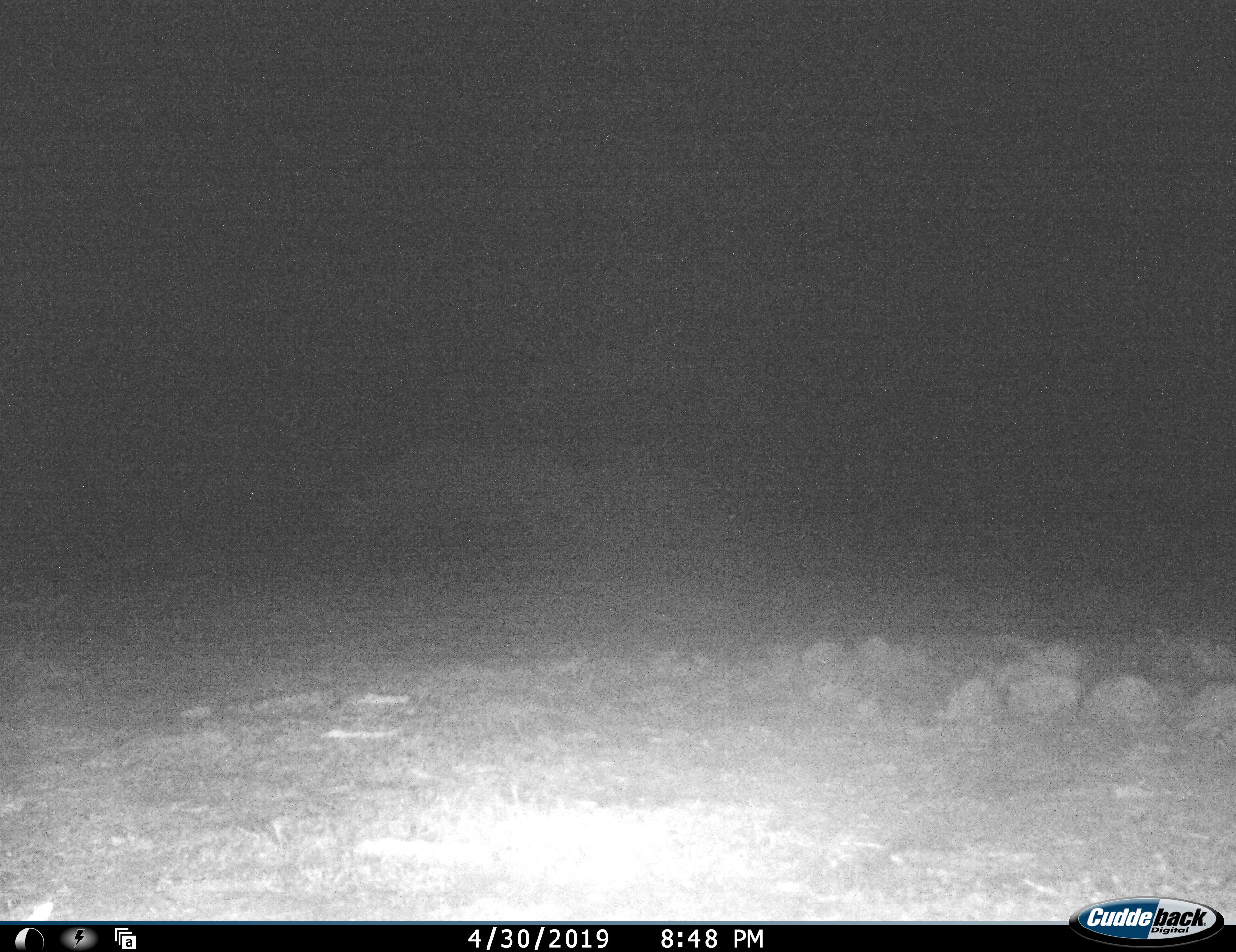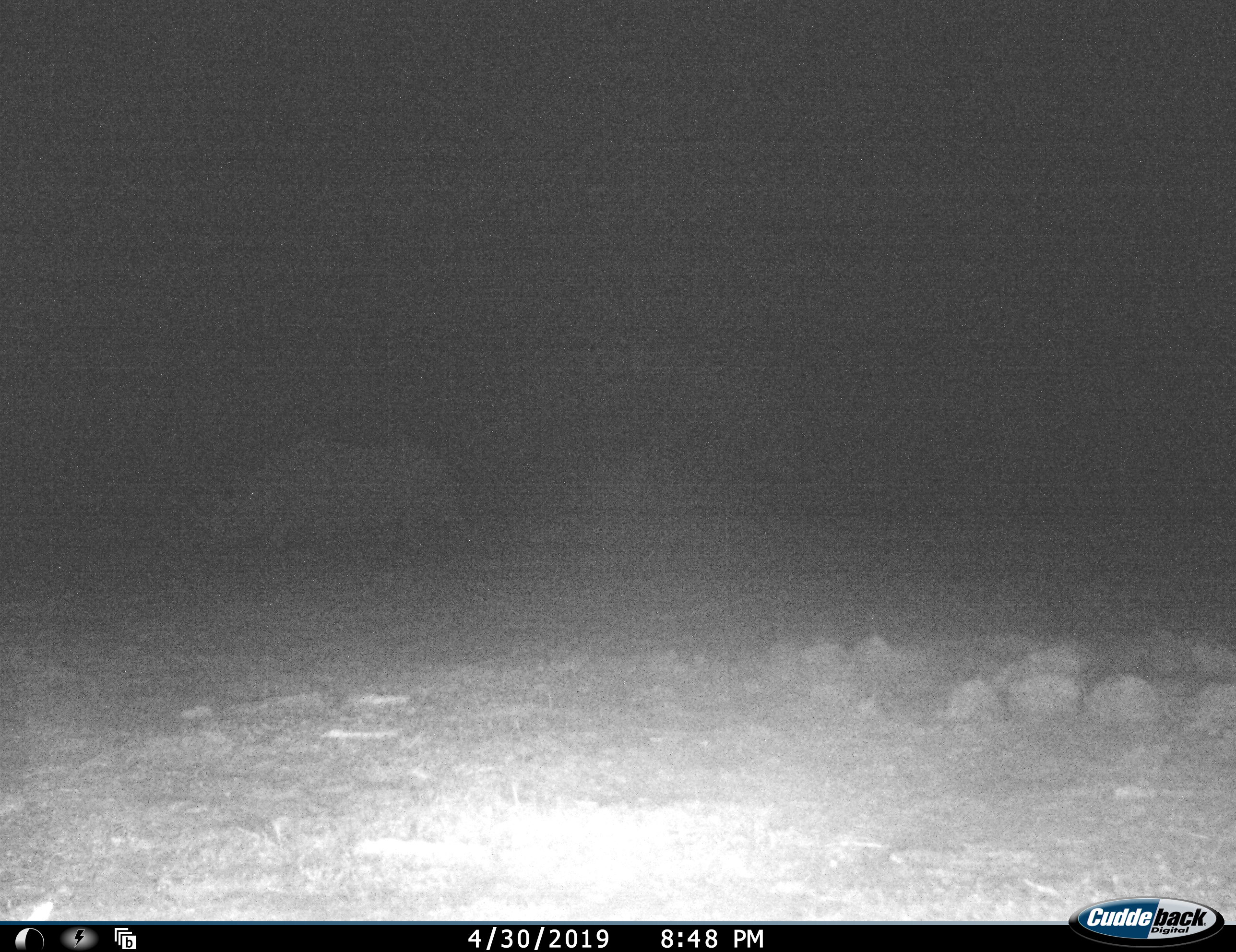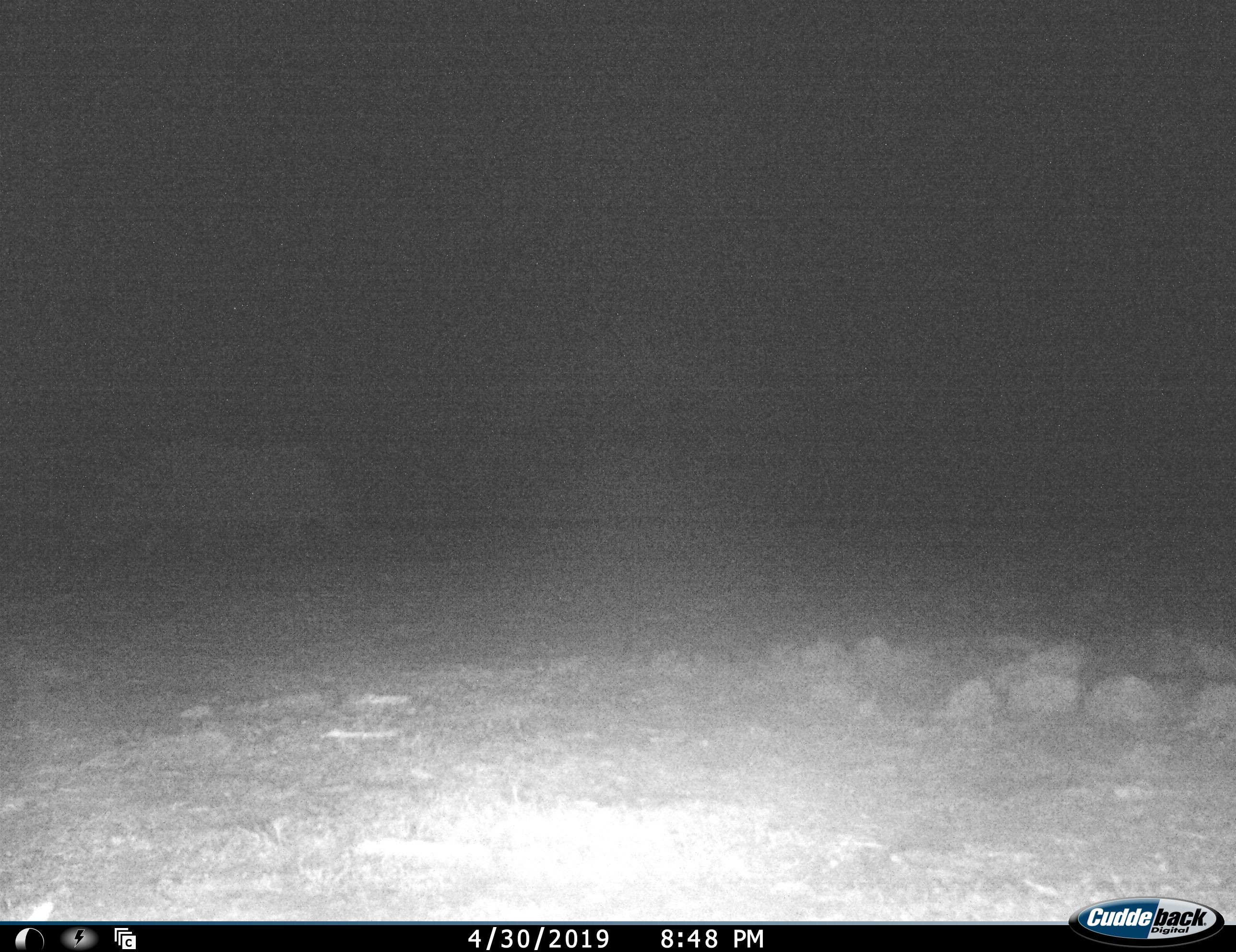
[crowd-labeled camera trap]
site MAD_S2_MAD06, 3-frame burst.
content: unidentified animal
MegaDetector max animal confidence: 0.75